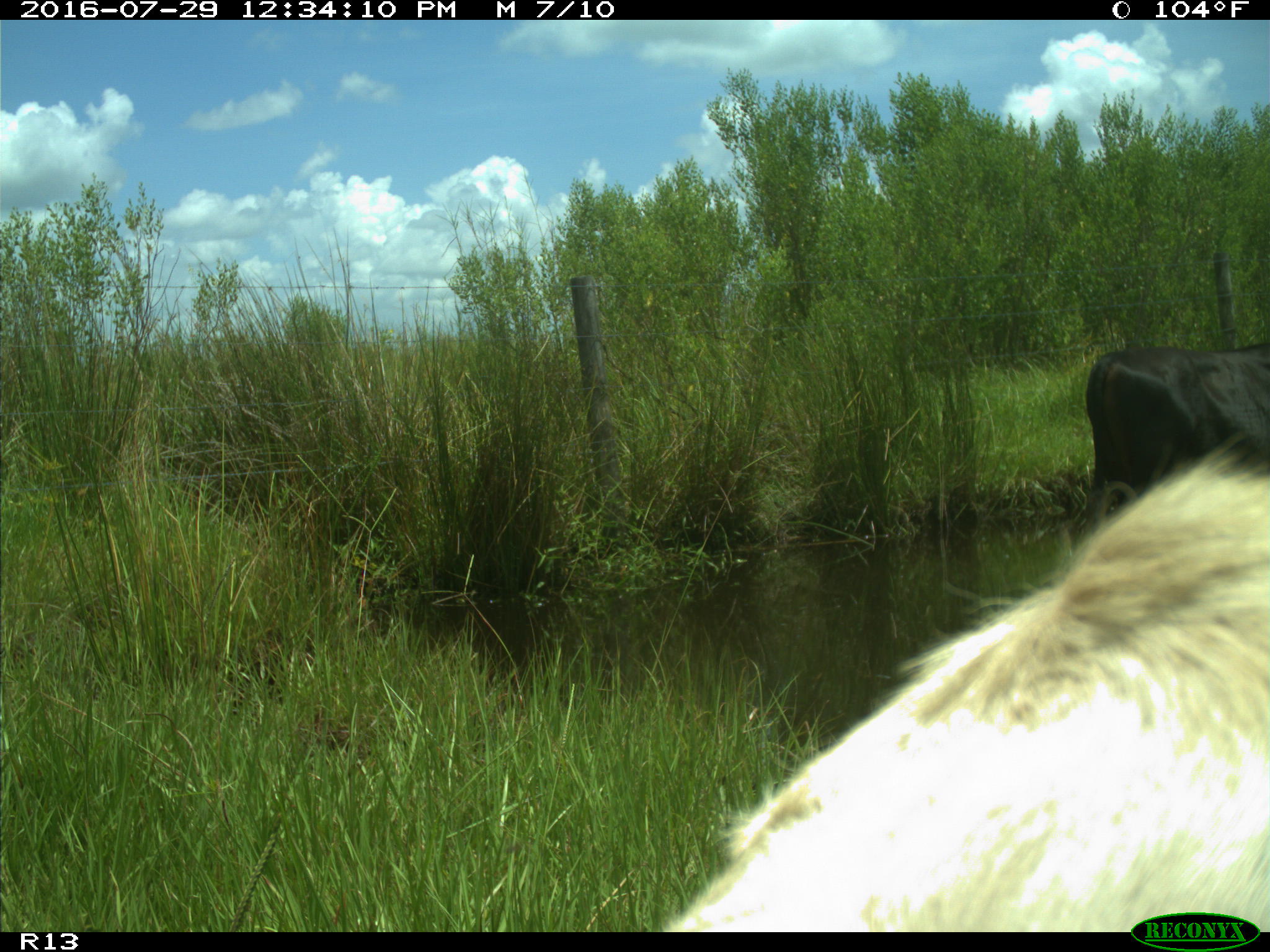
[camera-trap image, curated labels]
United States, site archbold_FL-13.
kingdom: Animalia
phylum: Chordata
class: Mammalia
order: Artiodactyla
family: Bovidae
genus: Bos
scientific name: Bos taurus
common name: domestic cow